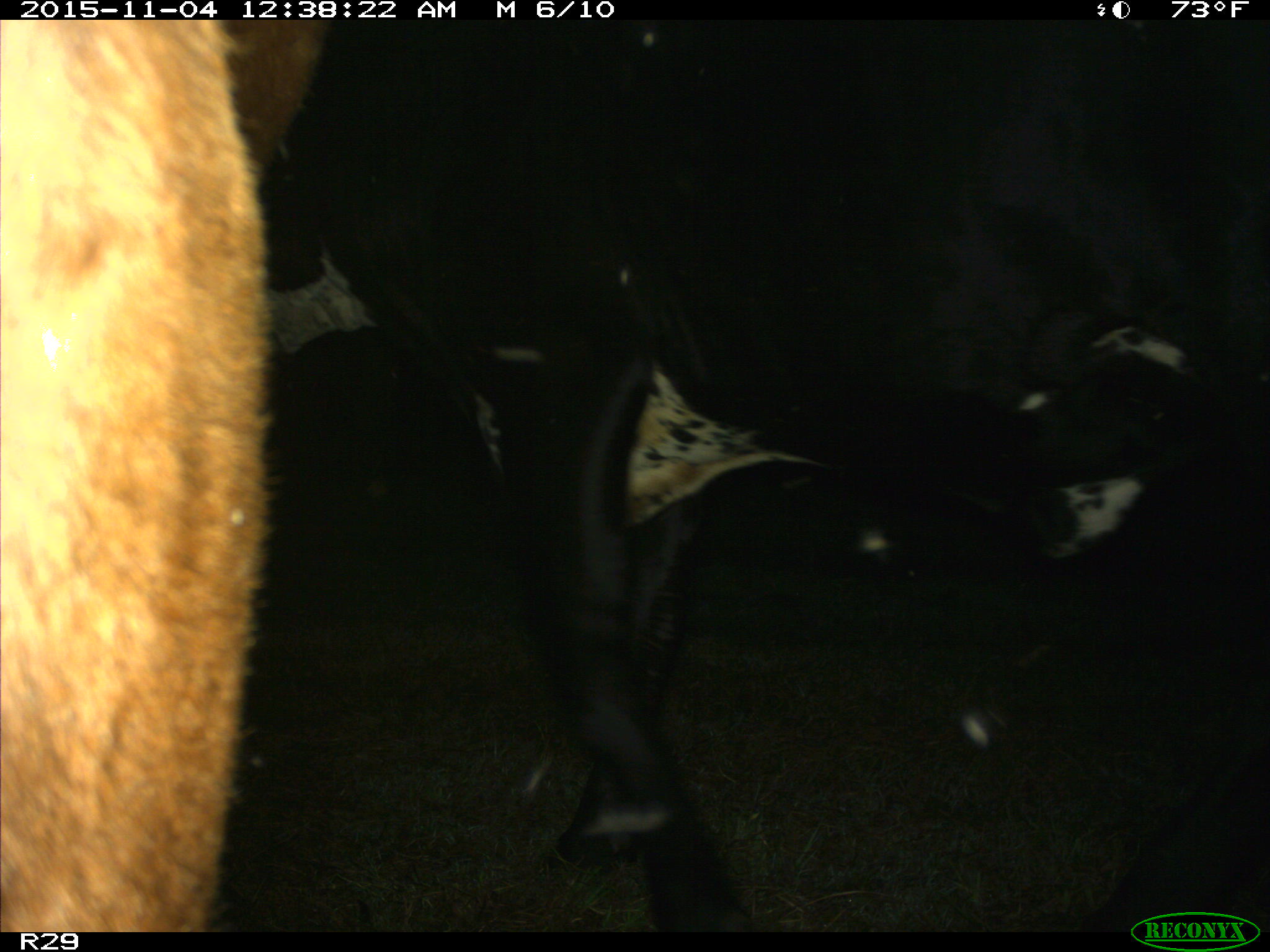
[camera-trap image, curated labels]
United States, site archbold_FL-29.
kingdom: Animalia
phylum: Chordata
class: Mammalia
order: Artiodactyla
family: Bovidae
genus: Bos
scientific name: Bos taurus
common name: domestic cow